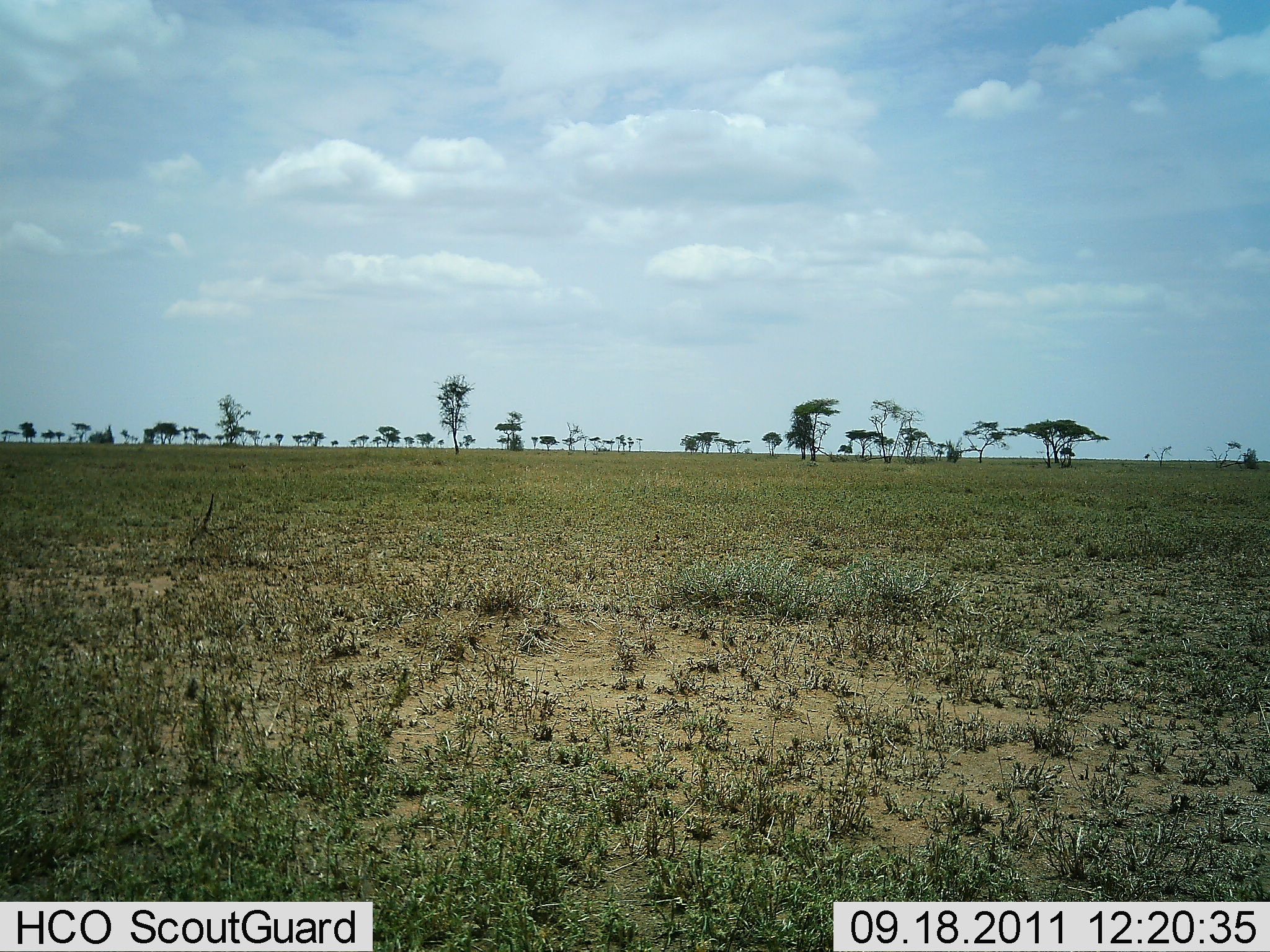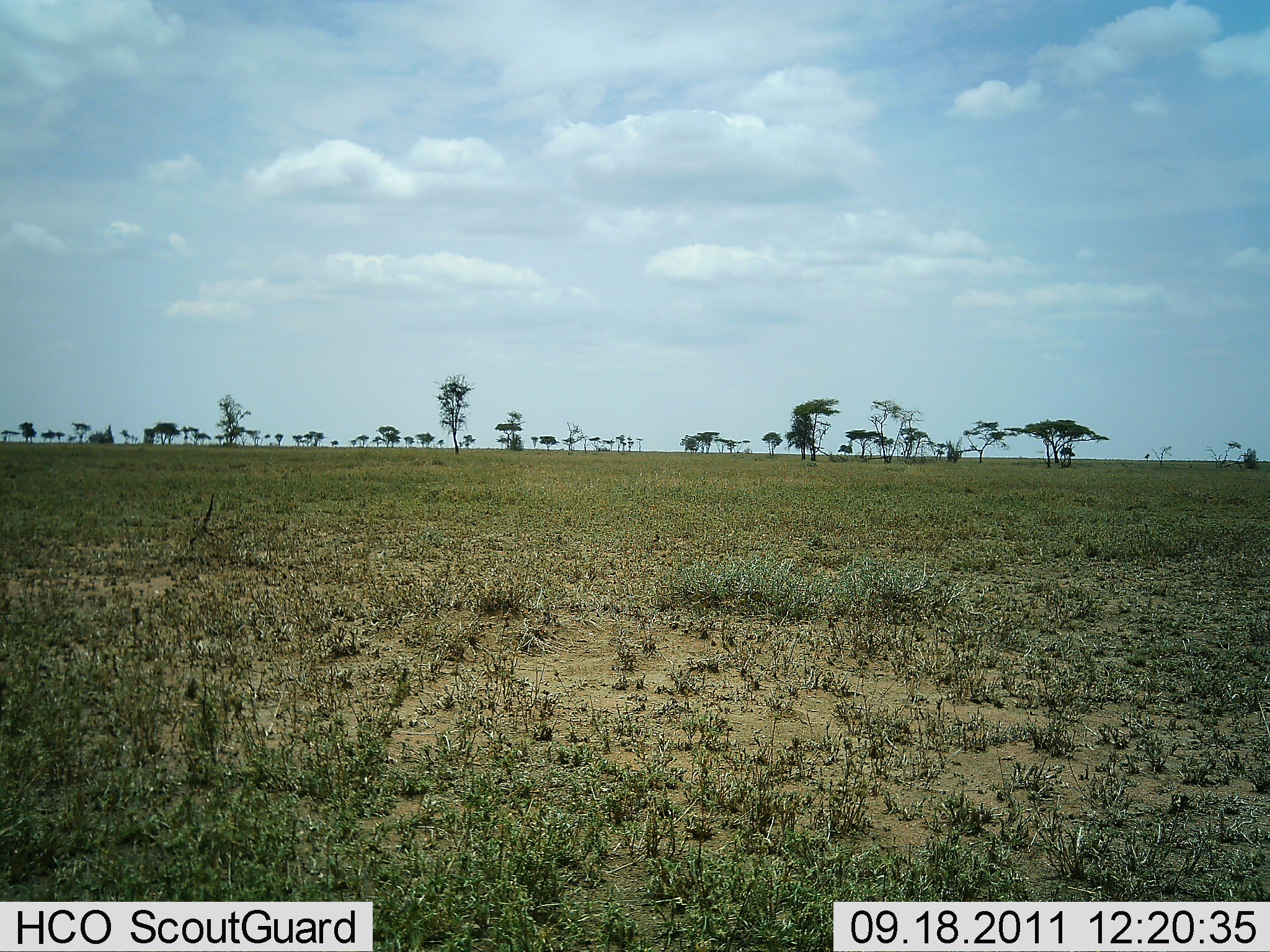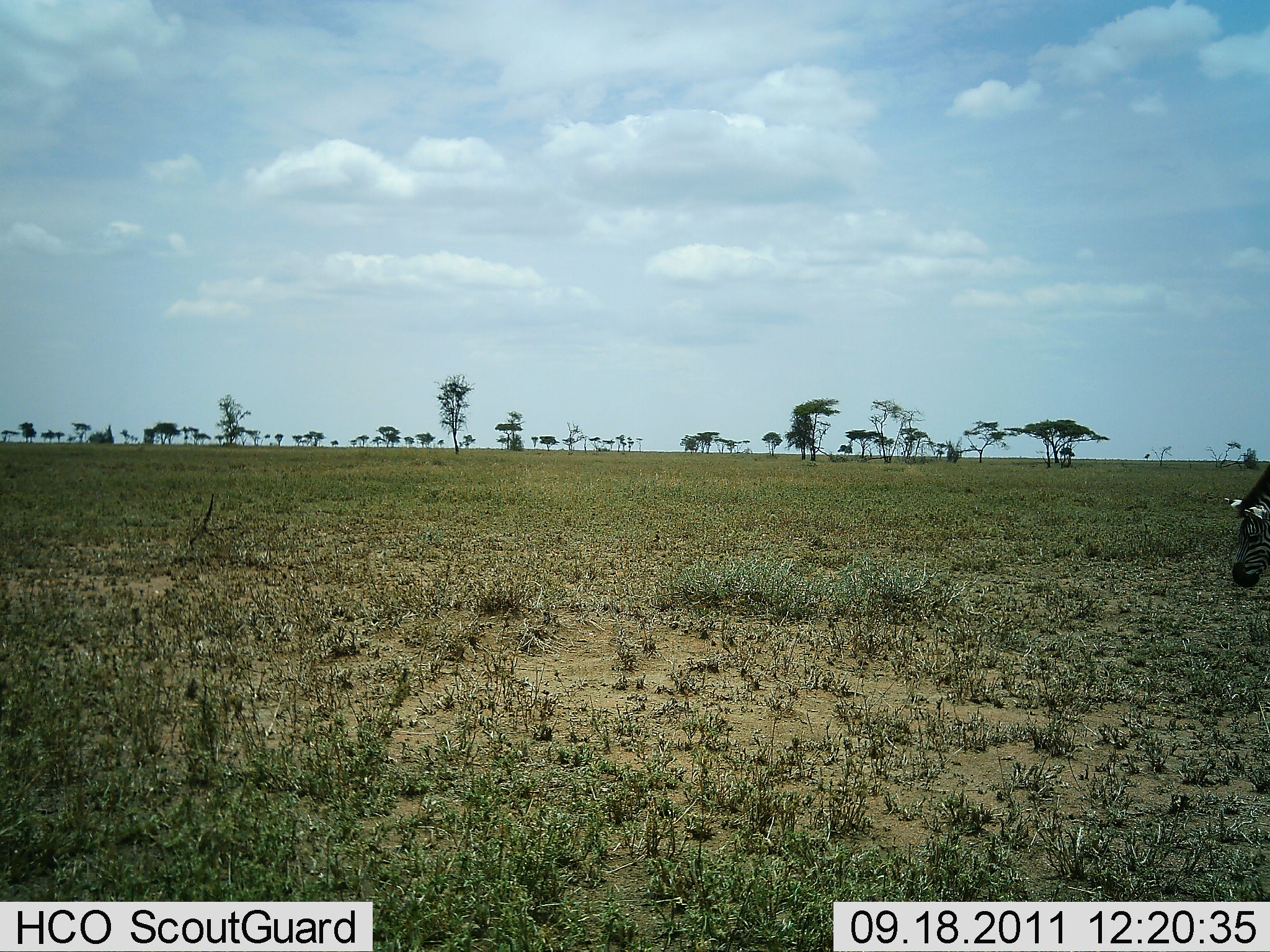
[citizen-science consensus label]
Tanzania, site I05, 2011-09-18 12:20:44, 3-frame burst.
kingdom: Animalia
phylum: Chordata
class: Mammalia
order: Perissodactyla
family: Equidae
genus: Equus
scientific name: Equus quagga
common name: plains zebra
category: zebra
Zebra (plains zebra) (Equus quagga), count 1. Behavior (volunteer vote fractions): standing 0%, resting 0%, moving 58%, interacting 0%. Young present (vote fraction): 0%. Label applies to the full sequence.